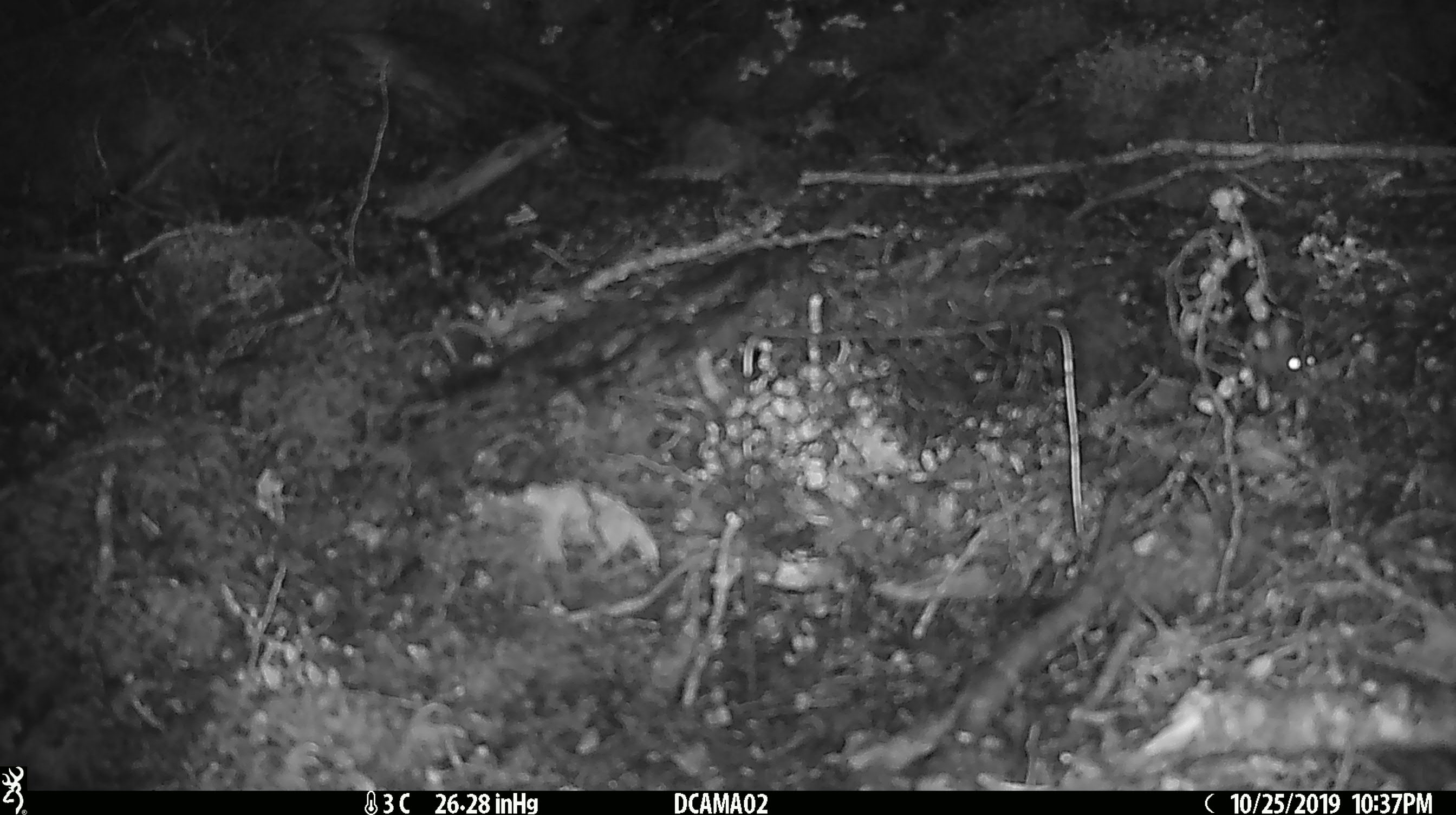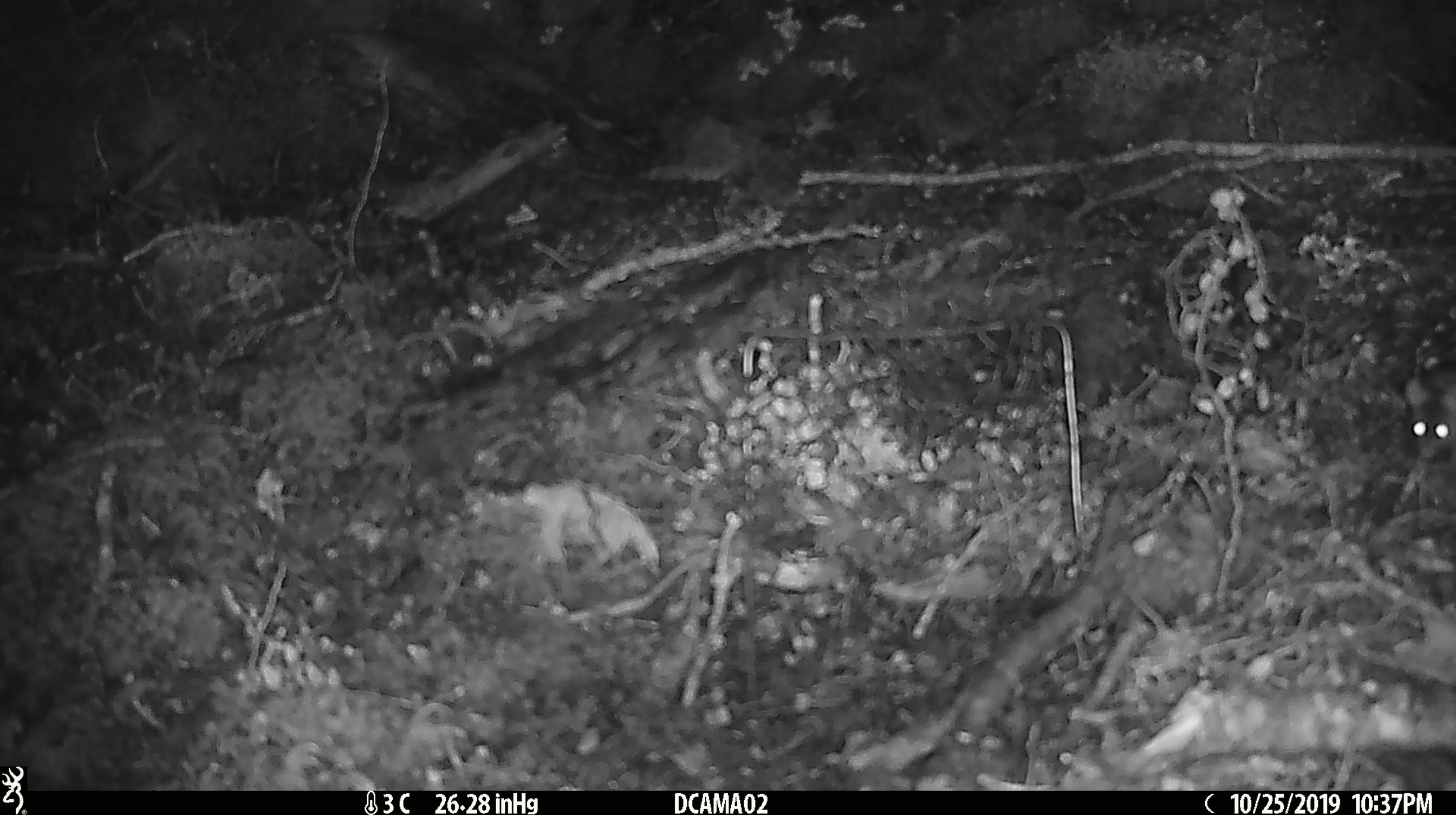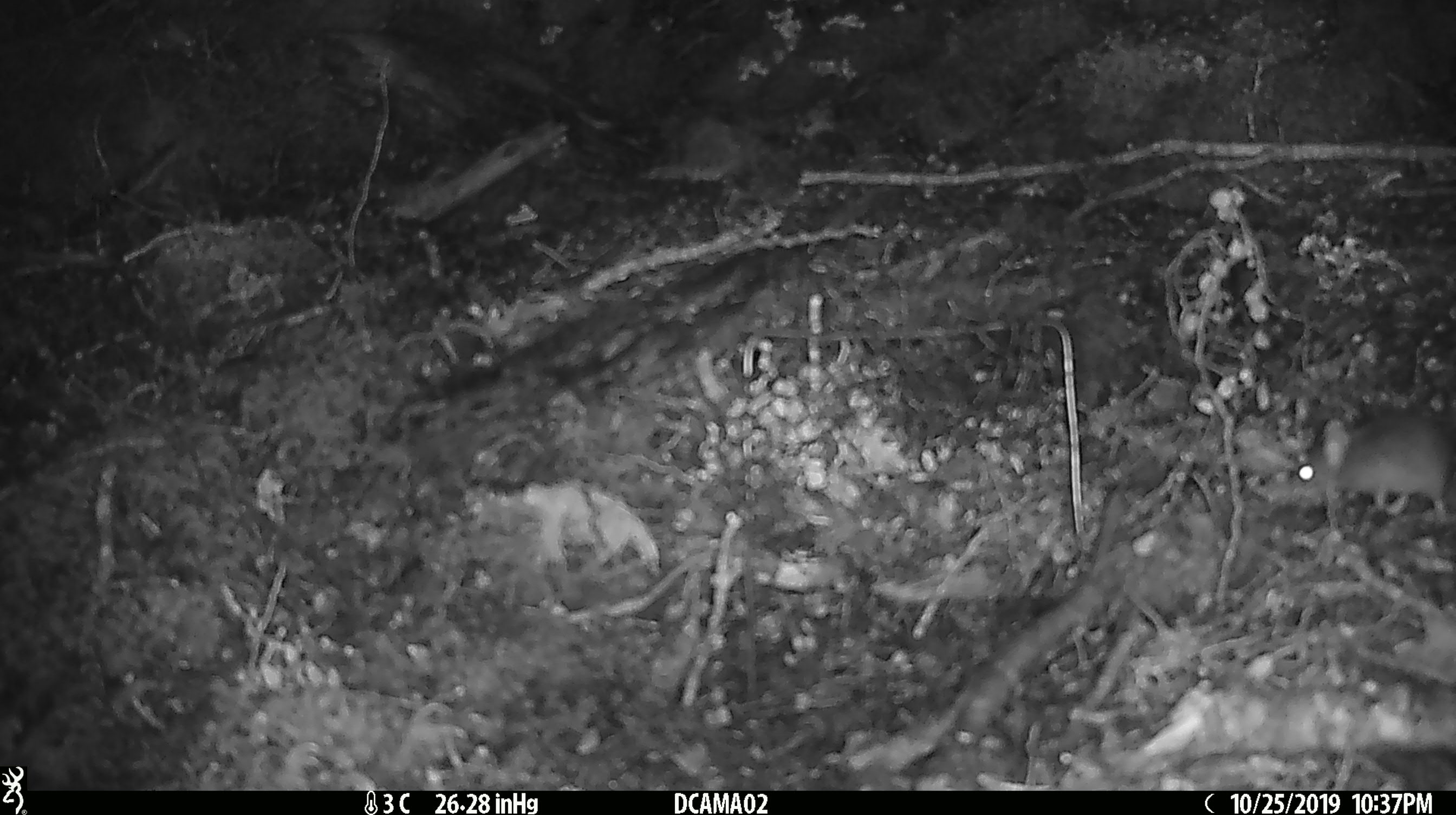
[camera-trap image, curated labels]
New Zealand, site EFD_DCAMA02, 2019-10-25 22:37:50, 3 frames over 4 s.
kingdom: Animalia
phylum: Chordata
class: Mammalia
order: Rodentia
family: Muridae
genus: Mus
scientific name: Mus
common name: mouse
Mouse (Mus).